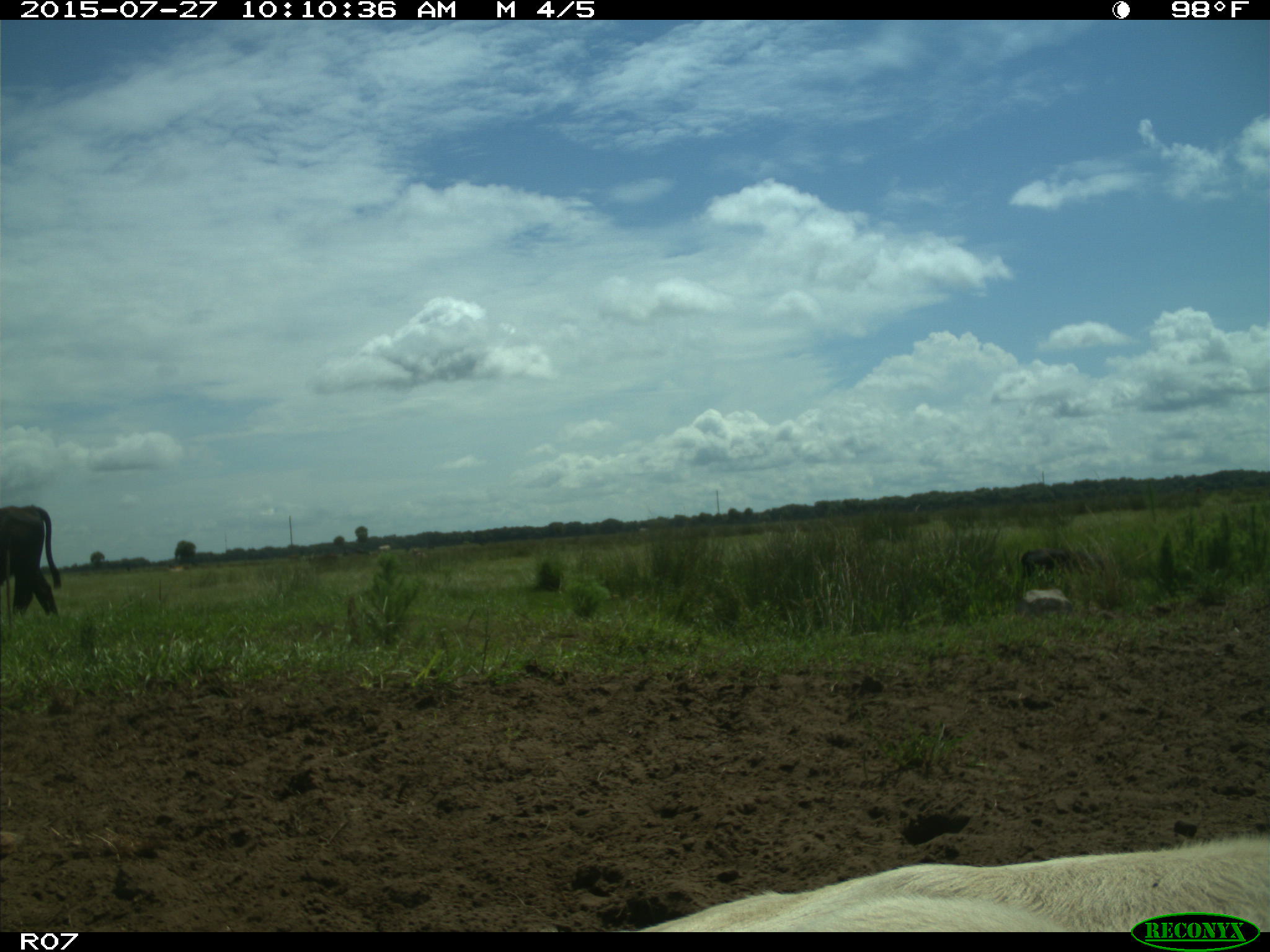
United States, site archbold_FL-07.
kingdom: Animalia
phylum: Chordata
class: Mammalia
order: Artiodactyla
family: Bovidae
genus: Bos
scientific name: Bos taurus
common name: domestic cow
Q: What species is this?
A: Bos taurus (domestic cow).